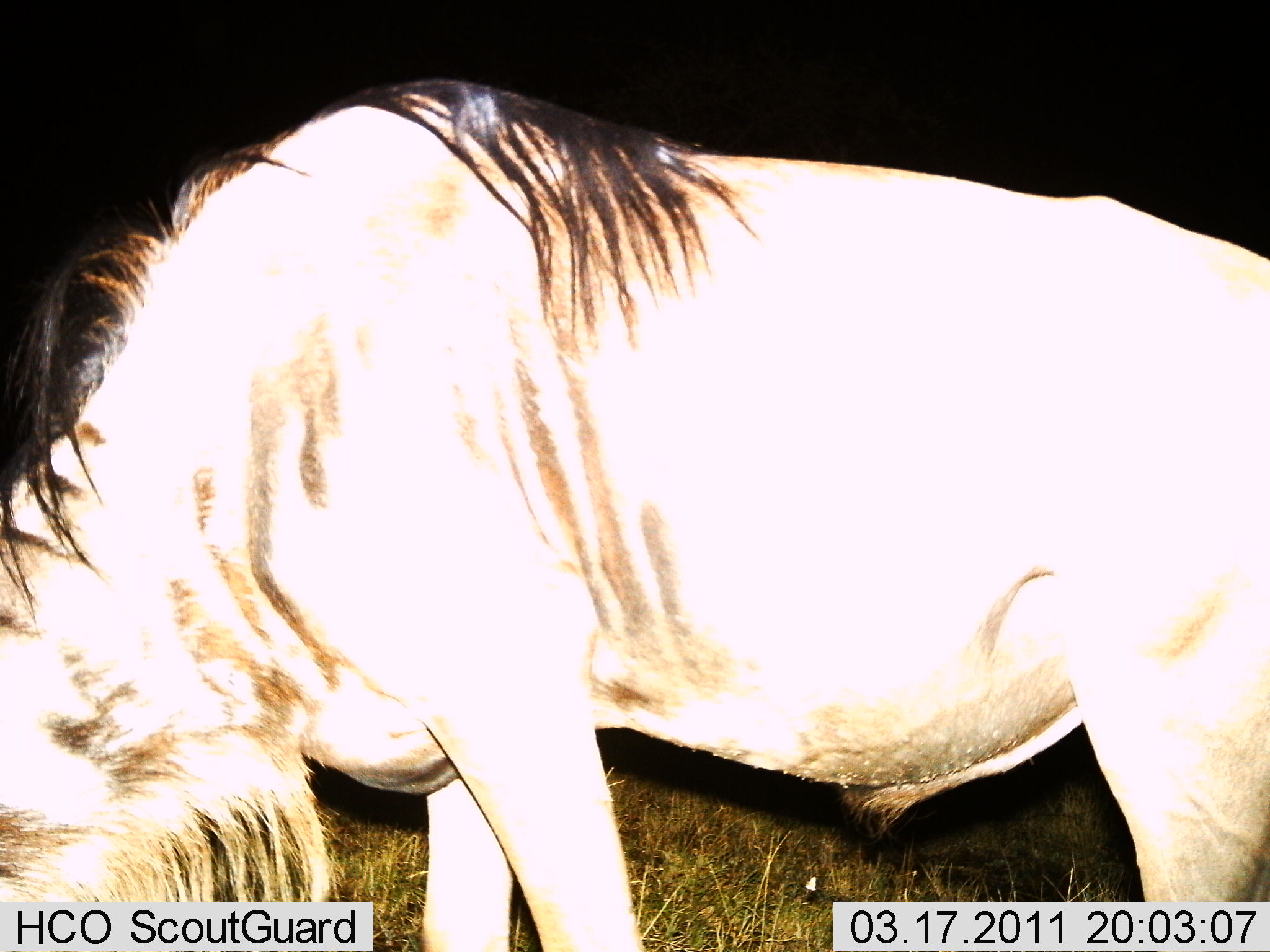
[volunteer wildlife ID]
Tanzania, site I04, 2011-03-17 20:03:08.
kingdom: Animalia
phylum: Chordata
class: Mammalia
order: Artiodactyla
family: Bovidae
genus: Connochaetes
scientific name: Connochaetes taurinus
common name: blue wildebeest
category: wildebeest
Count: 1.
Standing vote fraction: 23%.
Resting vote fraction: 0%.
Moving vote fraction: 0%.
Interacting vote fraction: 0%.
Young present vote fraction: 0%.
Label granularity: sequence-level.